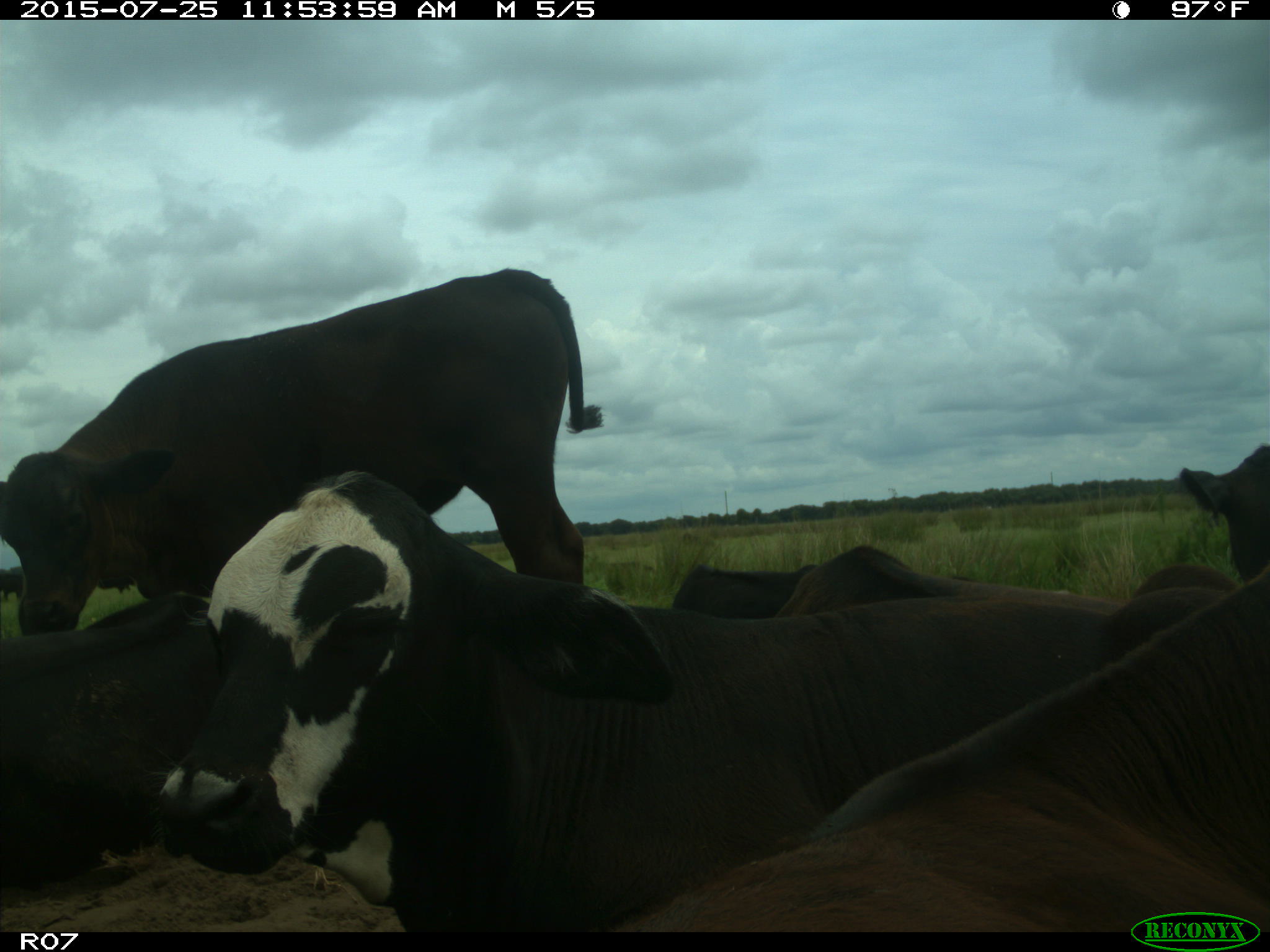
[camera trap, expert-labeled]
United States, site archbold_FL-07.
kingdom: Animalia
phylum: Chordata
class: Mammalia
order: Artiodactyla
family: Bovidae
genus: Bos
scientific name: Bos taurus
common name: domestic cow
Bos taurus (domestic cow).